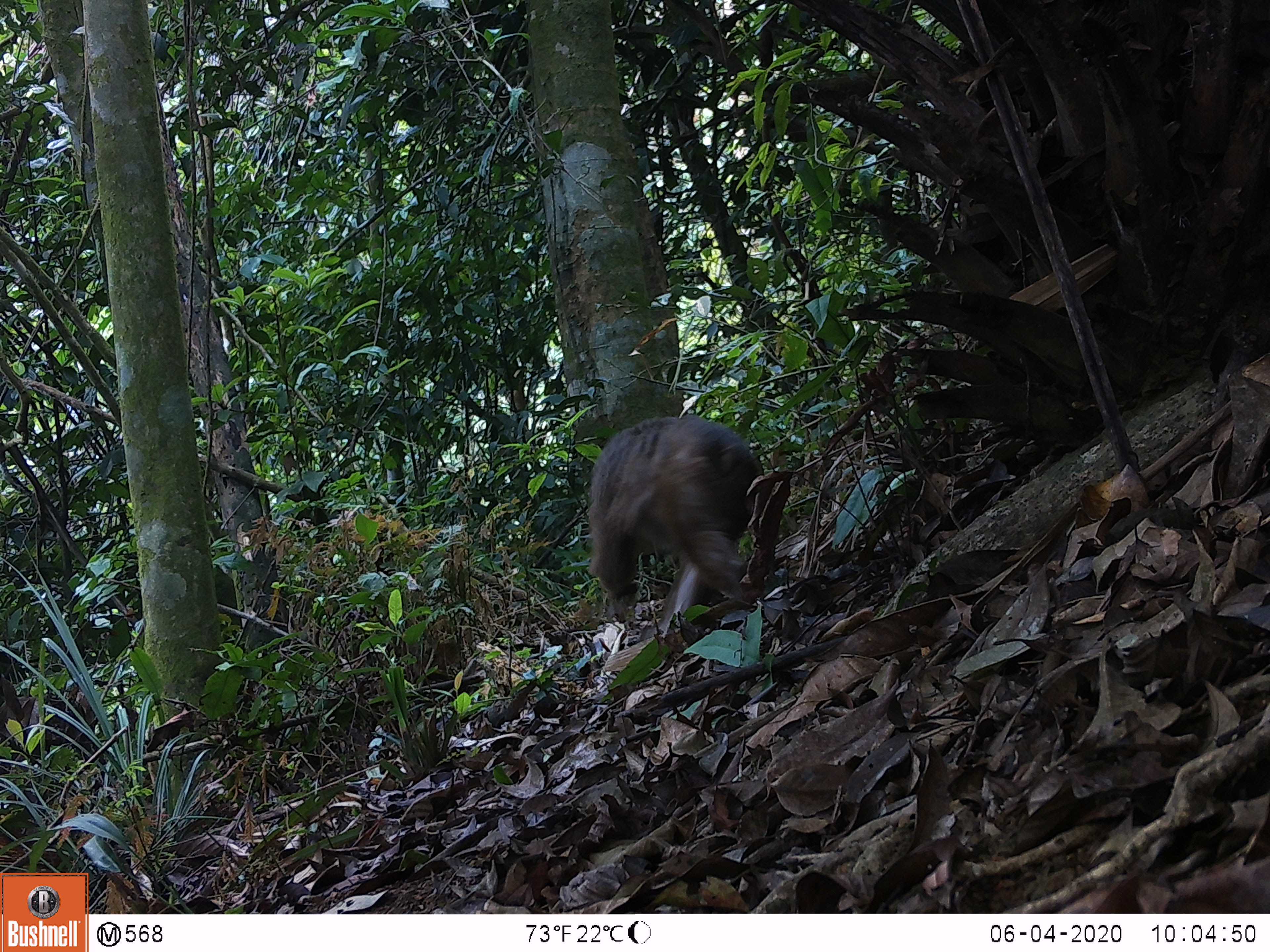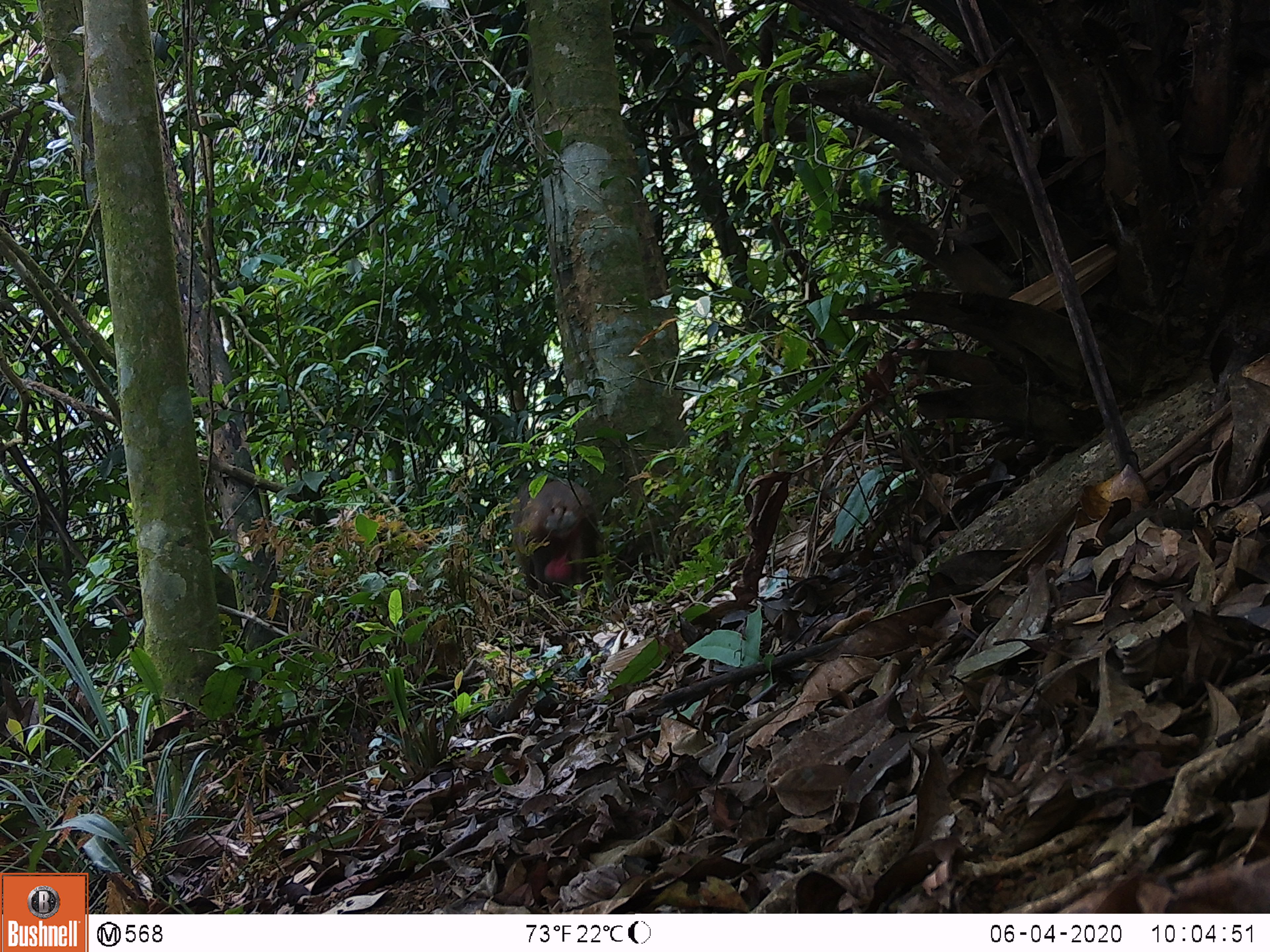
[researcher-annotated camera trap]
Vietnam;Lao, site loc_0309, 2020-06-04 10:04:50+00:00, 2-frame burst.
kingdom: Animalia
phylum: Chordata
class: Mammalia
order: Primates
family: Cercopithecidae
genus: Macaca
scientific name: Macaca arctoides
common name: stump-tailed macaque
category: stump tailed macaque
Stump tailed macaque (stump-tailed macaque) (Macaca arctoides). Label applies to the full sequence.